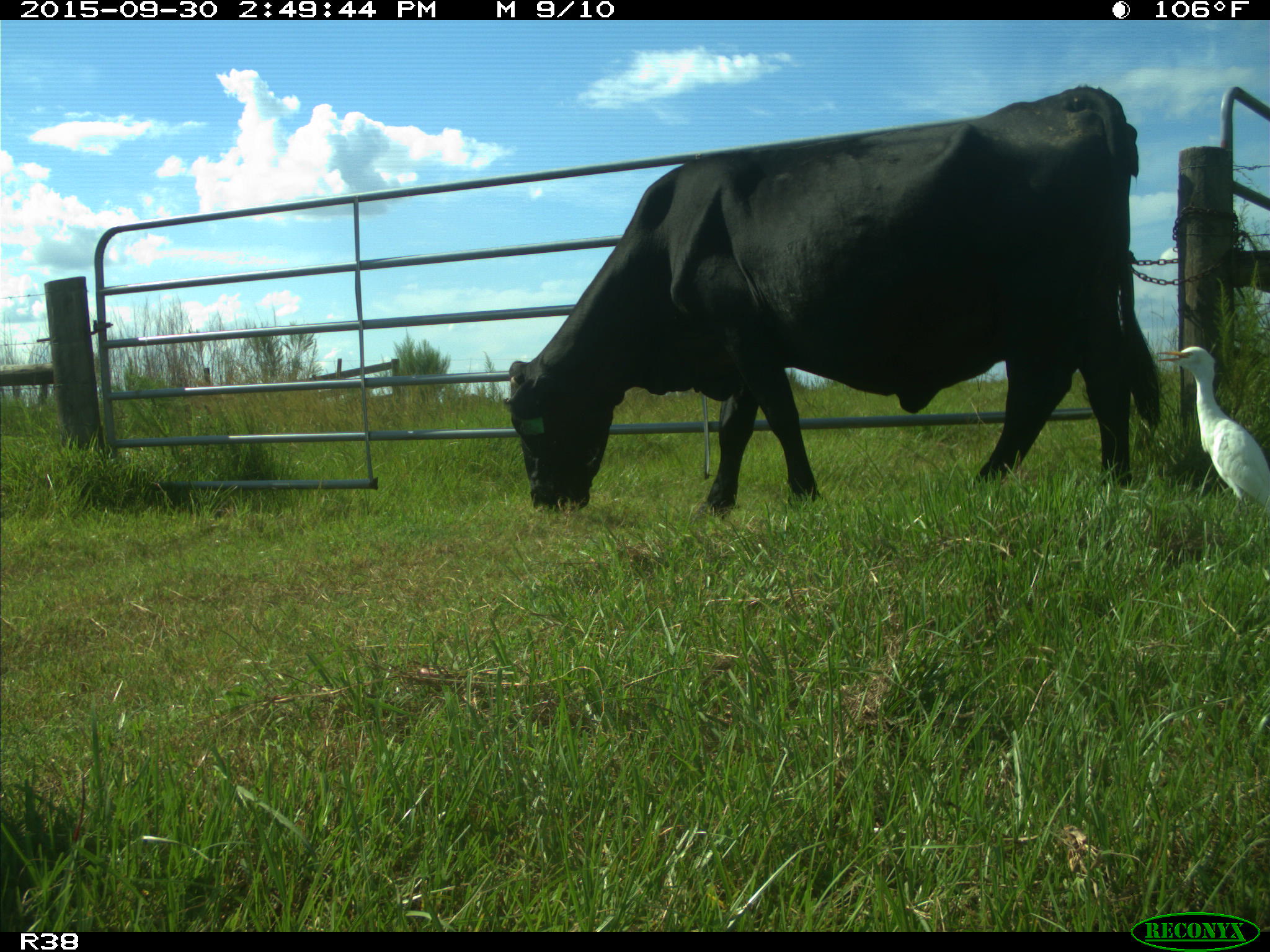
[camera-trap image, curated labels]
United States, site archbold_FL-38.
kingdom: Animalia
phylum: Chordata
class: Mammalia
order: Artiodactyla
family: Bovidae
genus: Bos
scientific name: Bos taurus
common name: domestic cow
Bos taurus (domestic cow).